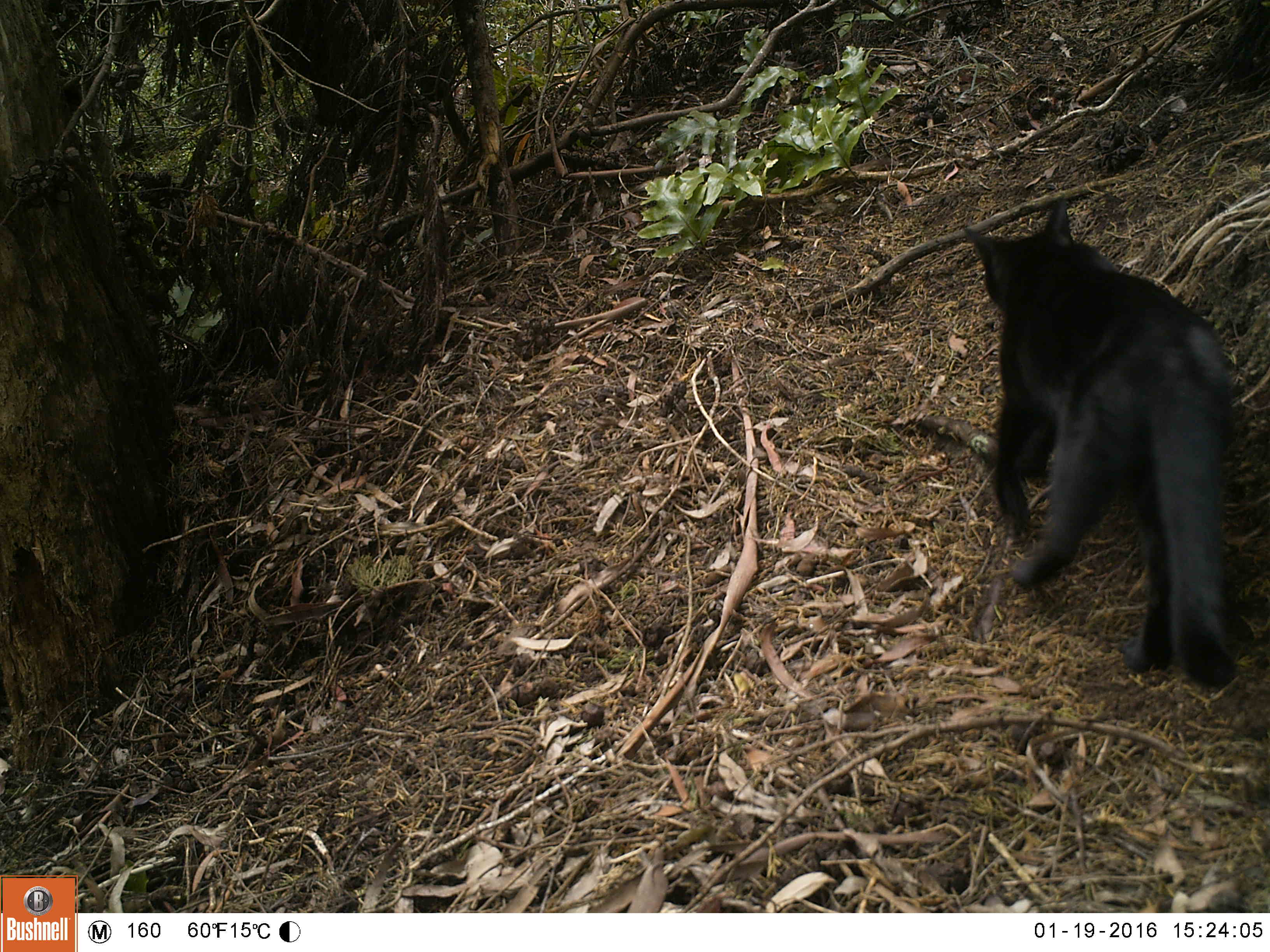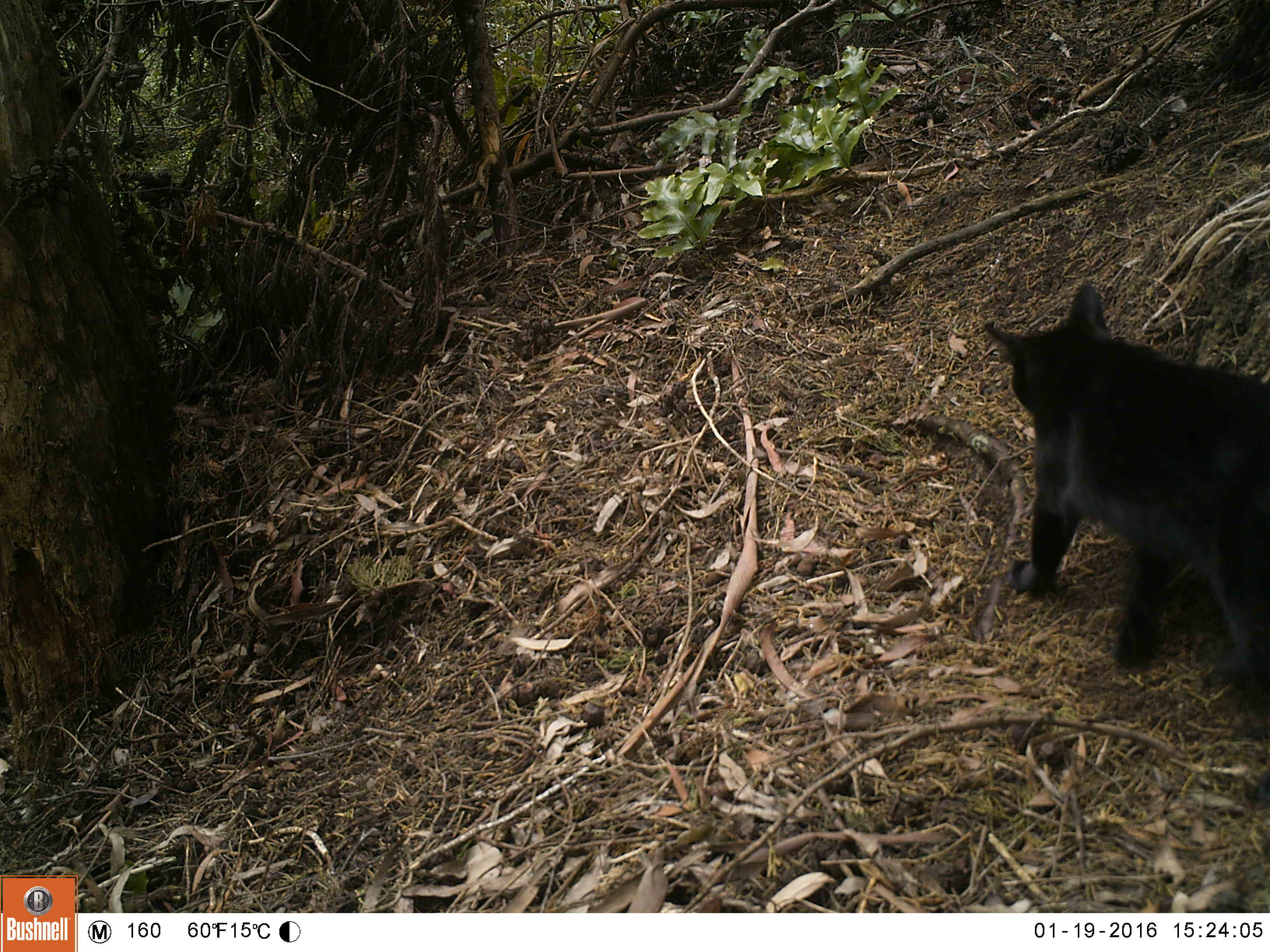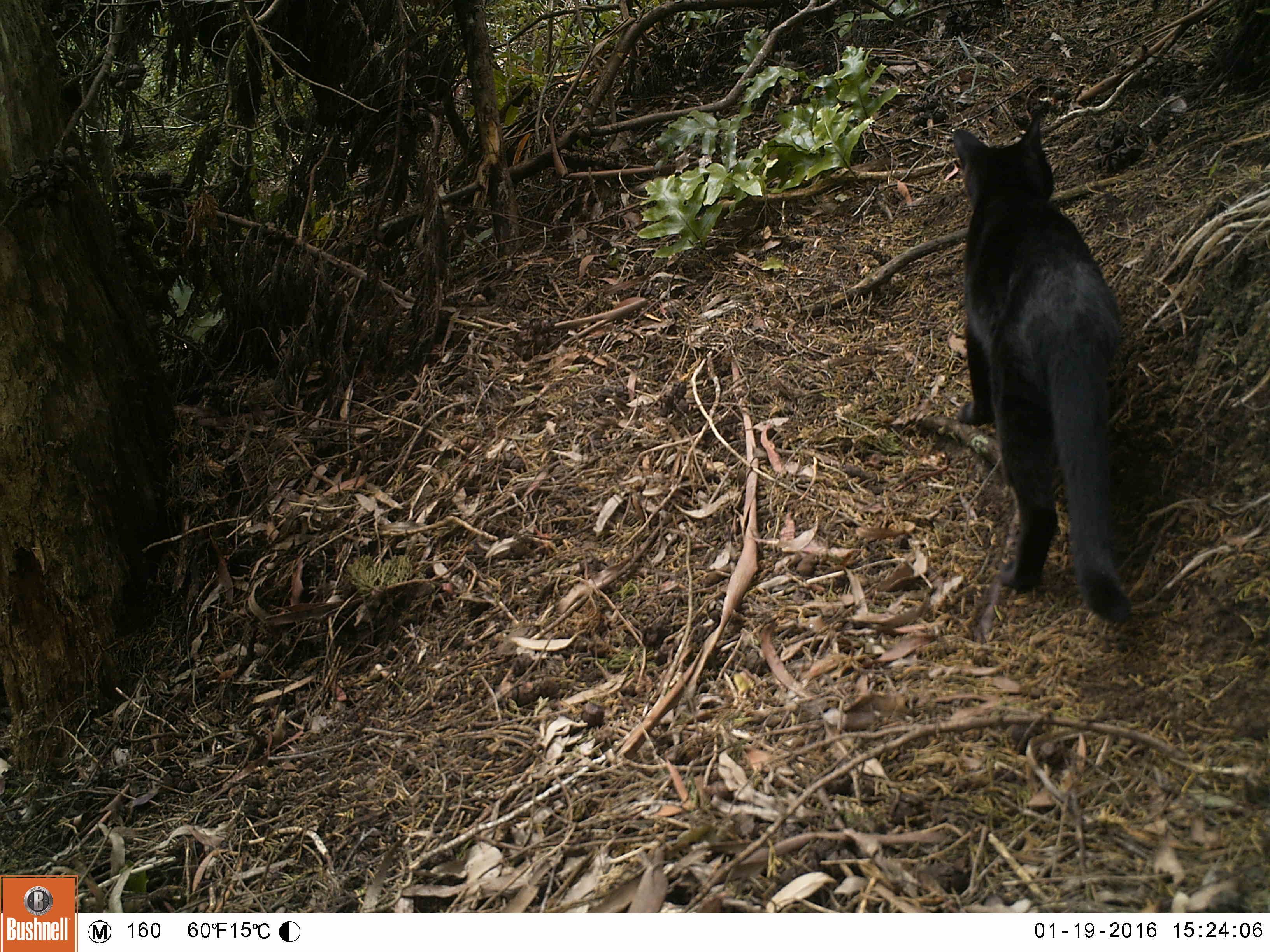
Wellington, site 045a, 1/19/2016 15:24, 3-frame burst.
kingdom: Animalia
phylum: Chordata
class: Mammalia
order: Carnivora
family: Felidae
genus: Felis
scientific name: Felis catus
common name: cat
Cat (Felis catus).